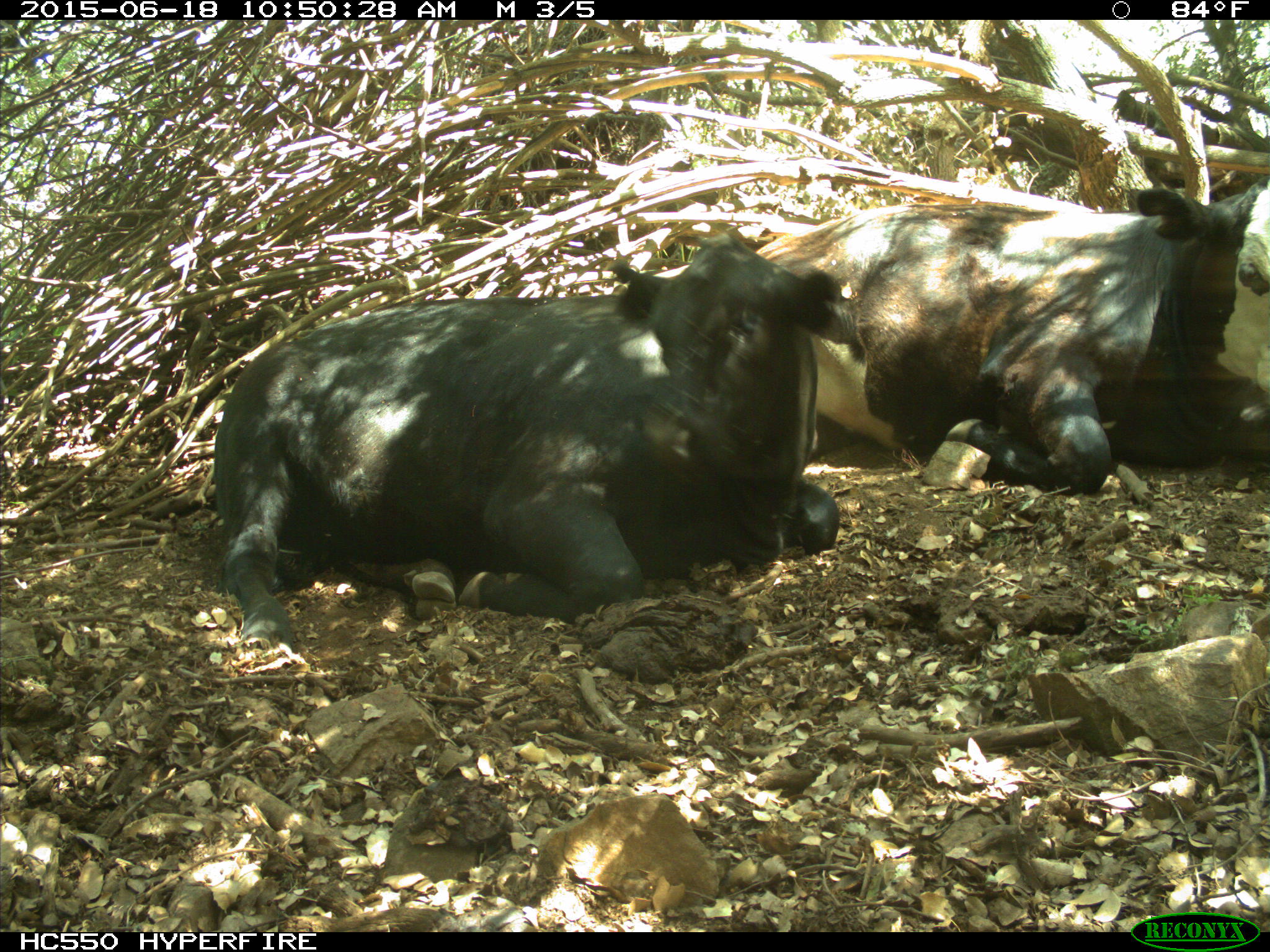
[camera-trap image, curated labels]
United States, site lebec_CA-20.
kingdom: Animalia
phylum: Chordata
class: Mammalia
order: Artiodactyla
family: Bovidae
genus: Bos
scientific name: Bos taurus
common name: domestic cow